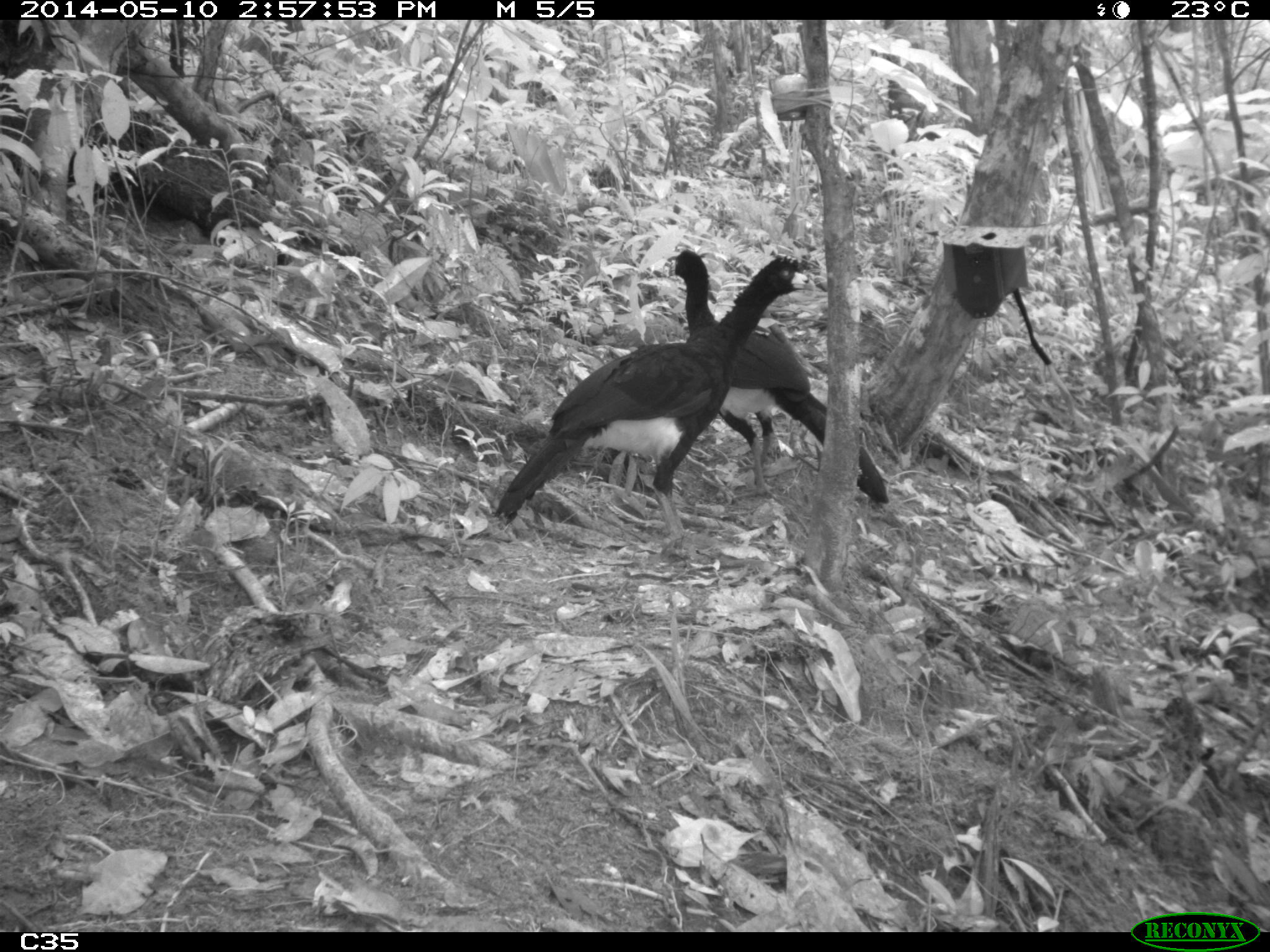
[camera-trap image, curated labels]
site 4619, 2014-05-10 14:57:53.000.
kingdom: Animalia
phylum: Chordata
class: Aves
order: Galliformes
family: Cracidae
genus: Crax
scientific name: Crax alector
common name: black curassow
Crax alector (black curassow), count 2, age adult, sex female.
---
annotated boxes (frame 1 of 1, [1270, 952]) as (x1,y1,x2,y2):
crax alector: (490,253,816,528); (664,246,887,505)